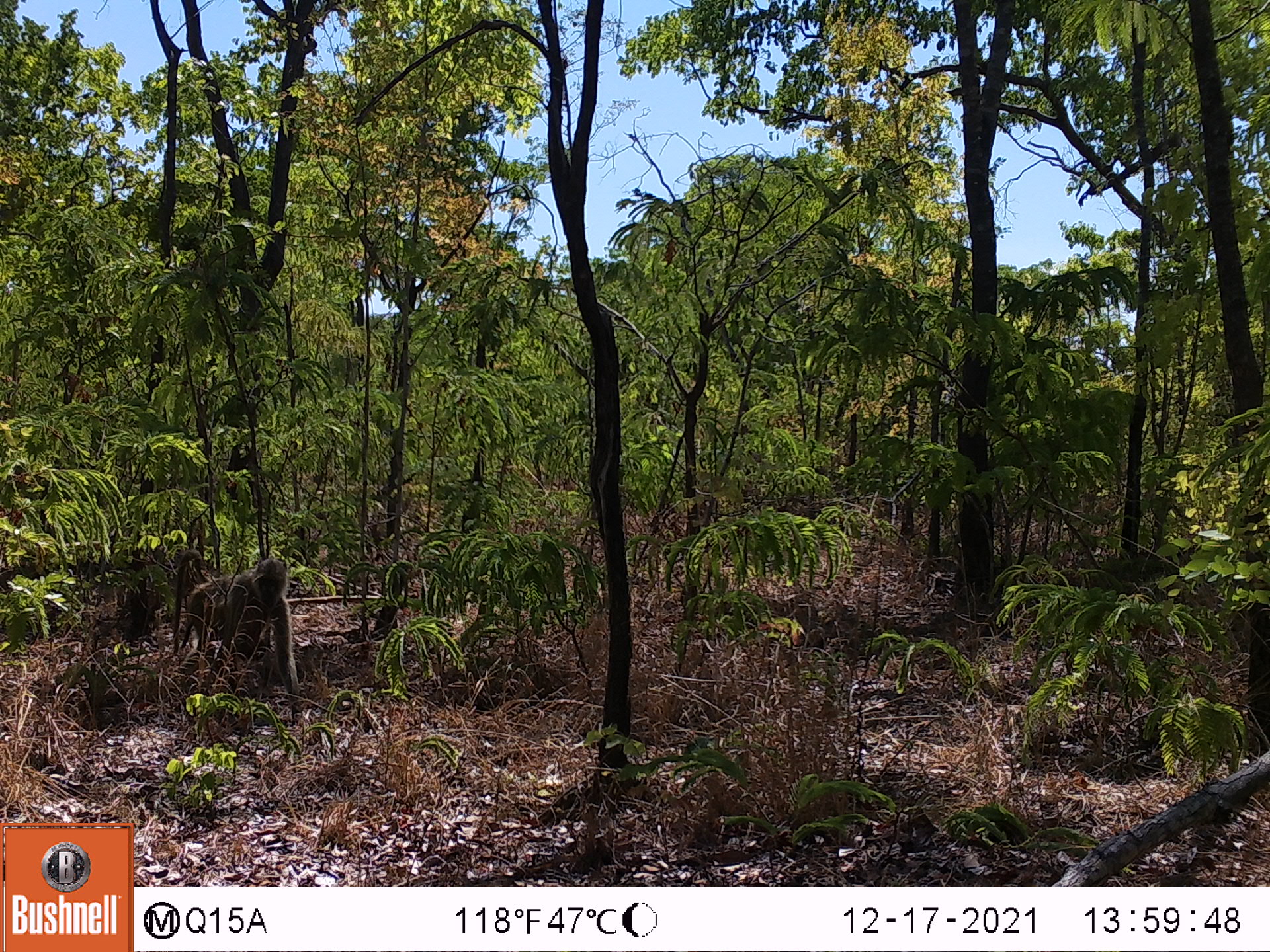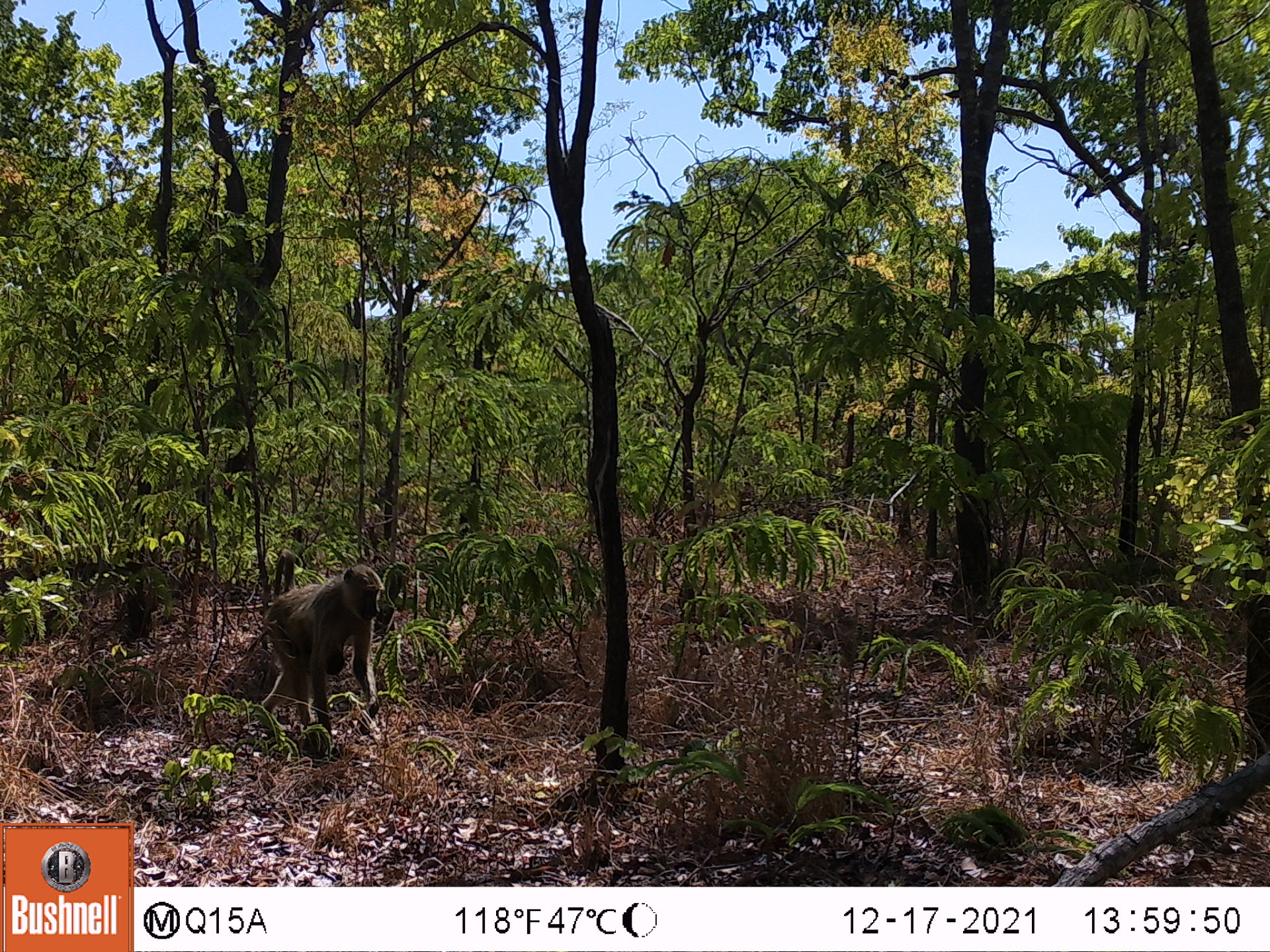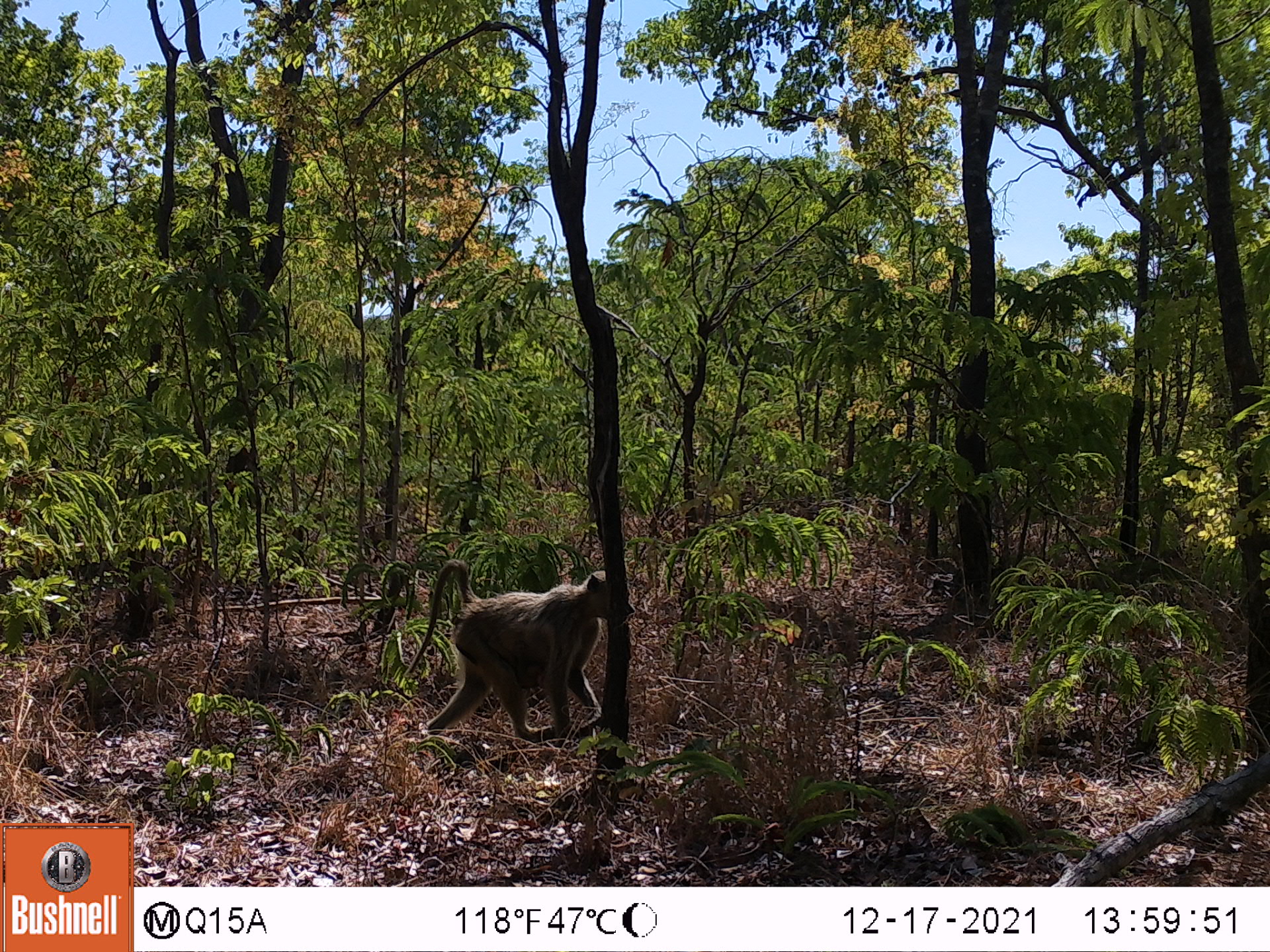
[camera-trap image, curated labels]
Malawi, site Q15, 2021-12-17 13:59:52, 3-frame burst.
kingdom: Animalia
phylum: Chordata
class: Mammalia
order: Primates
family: Cercopithecidae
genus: Papio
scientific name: Papio cynocephalus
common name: yellow baboon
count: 2